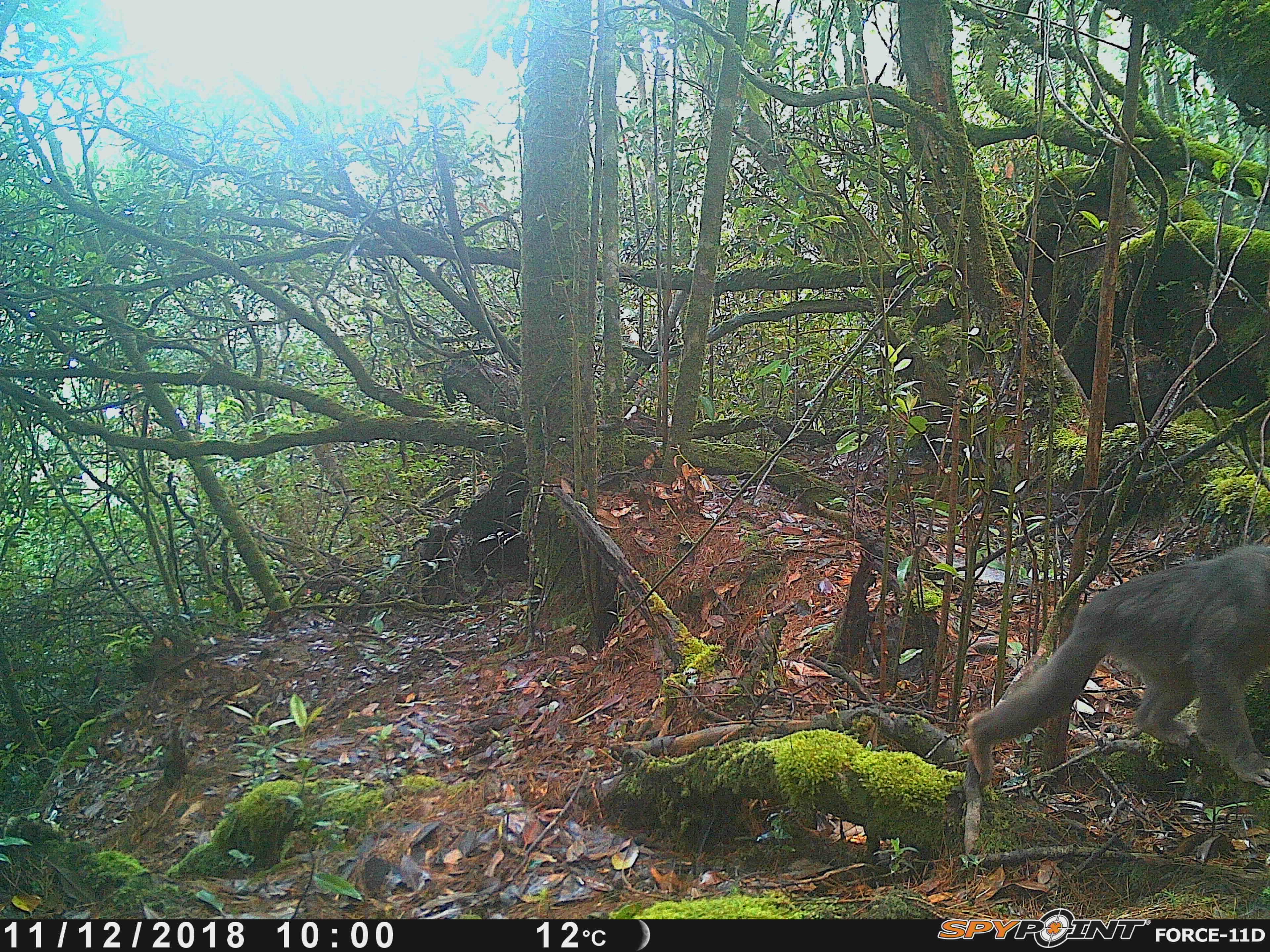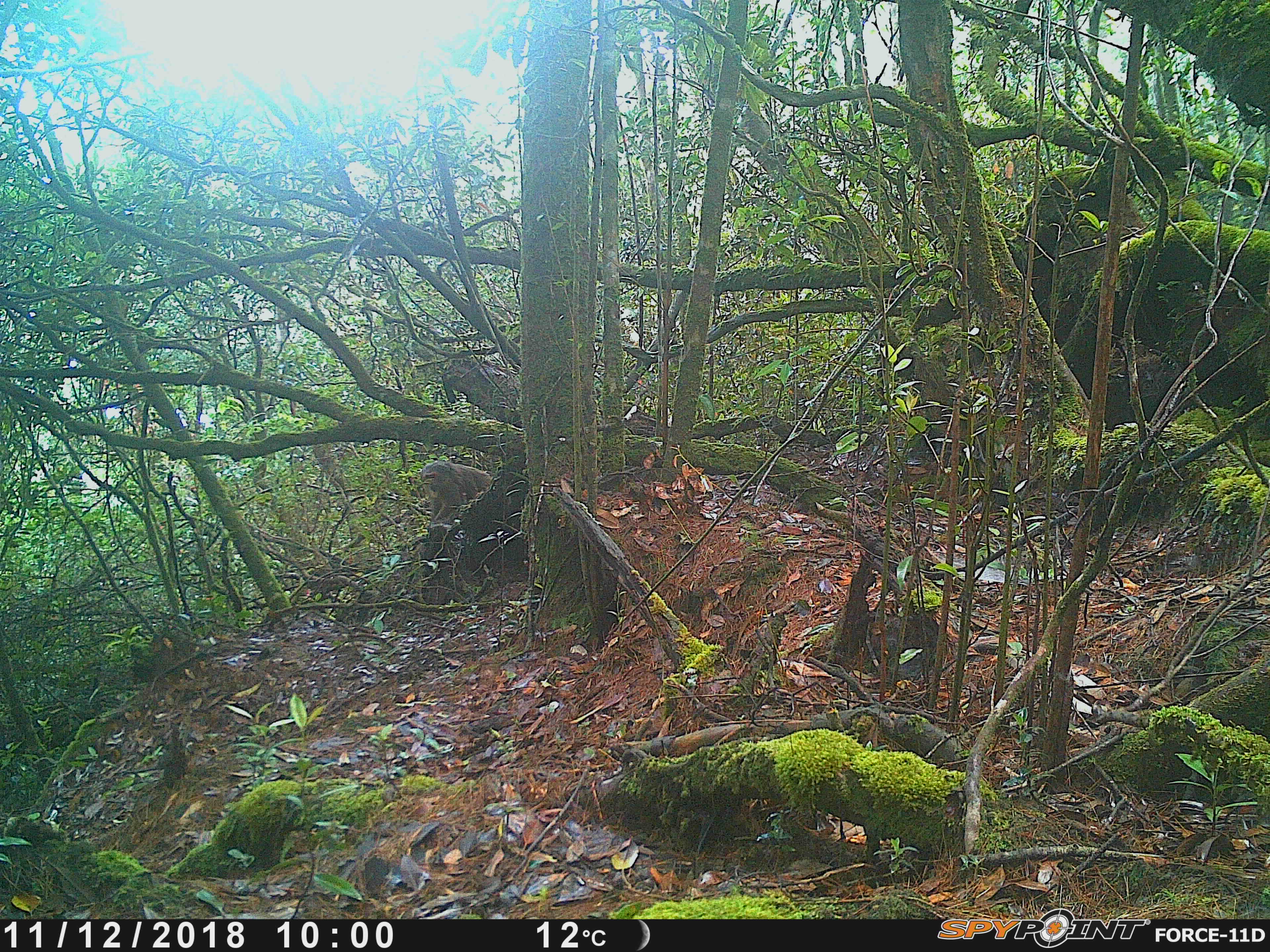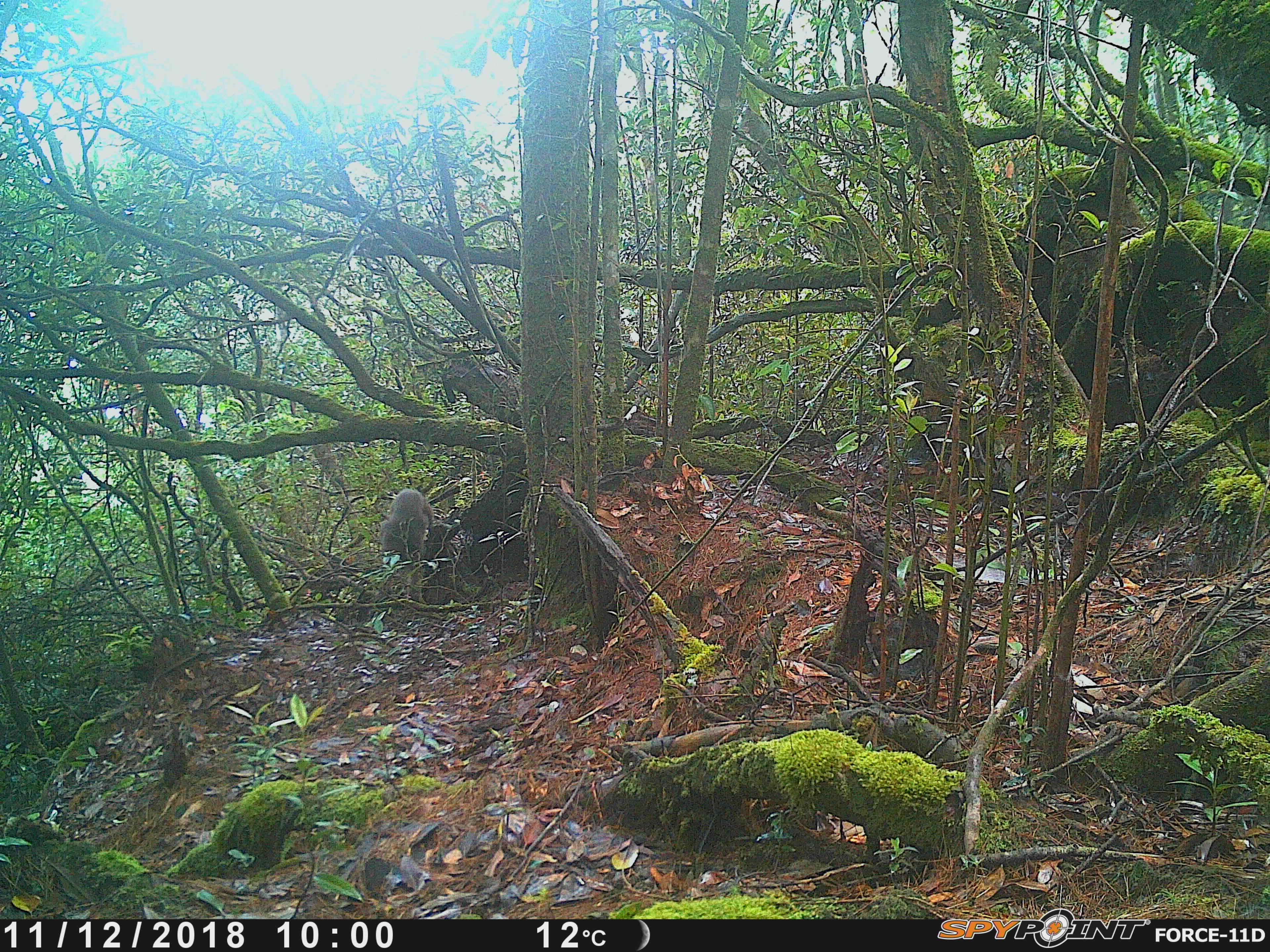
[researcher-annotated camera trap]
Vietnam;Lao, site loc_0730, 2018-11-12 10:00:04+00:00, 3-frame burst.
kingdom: Animalia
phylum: Chordata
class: Mammalia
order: Primates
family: Cercopithecidae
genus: Macaca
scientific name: Macaca arctoides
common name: stump-tailed macaque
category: stump tailed macaque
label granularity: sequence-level